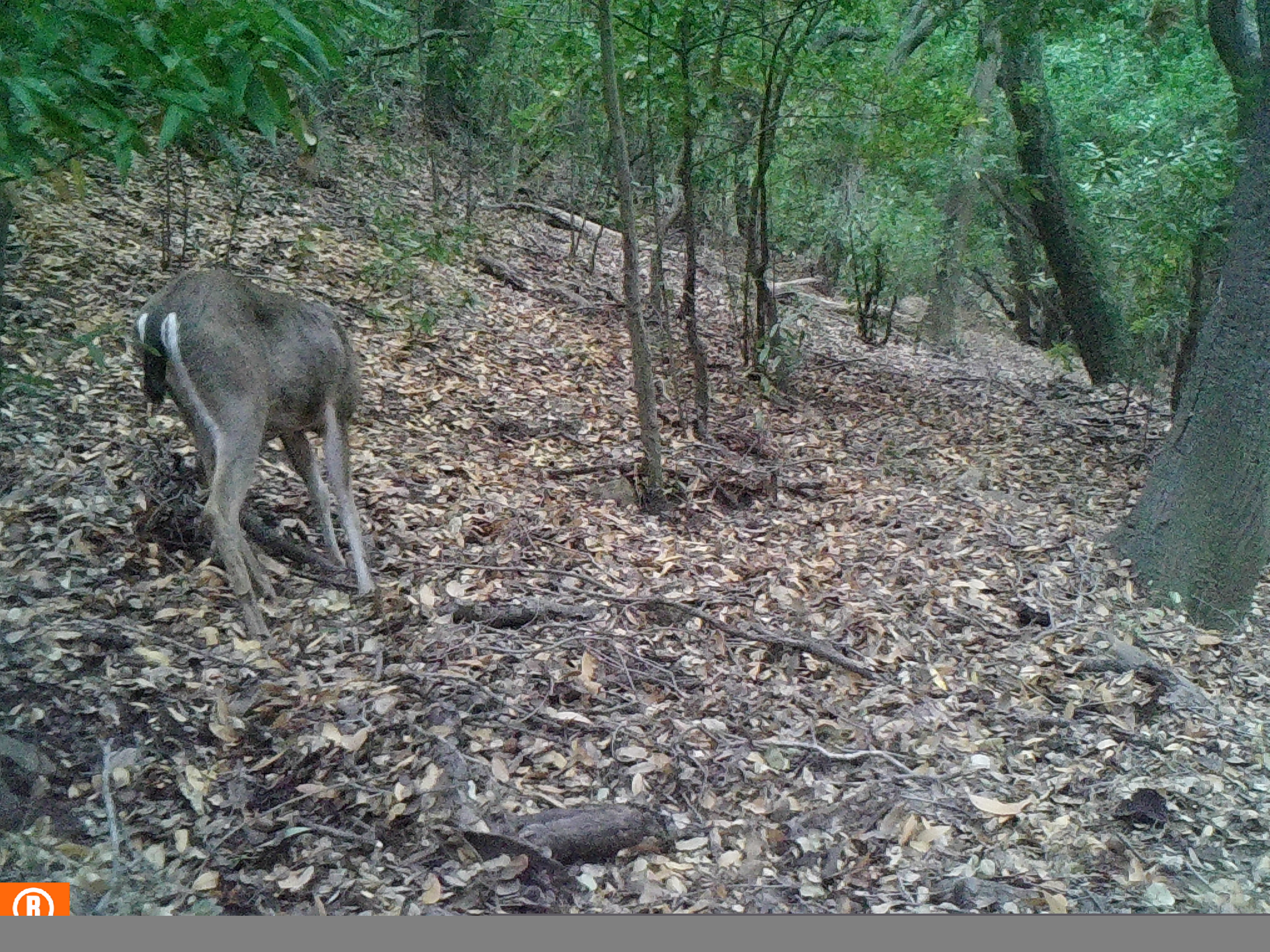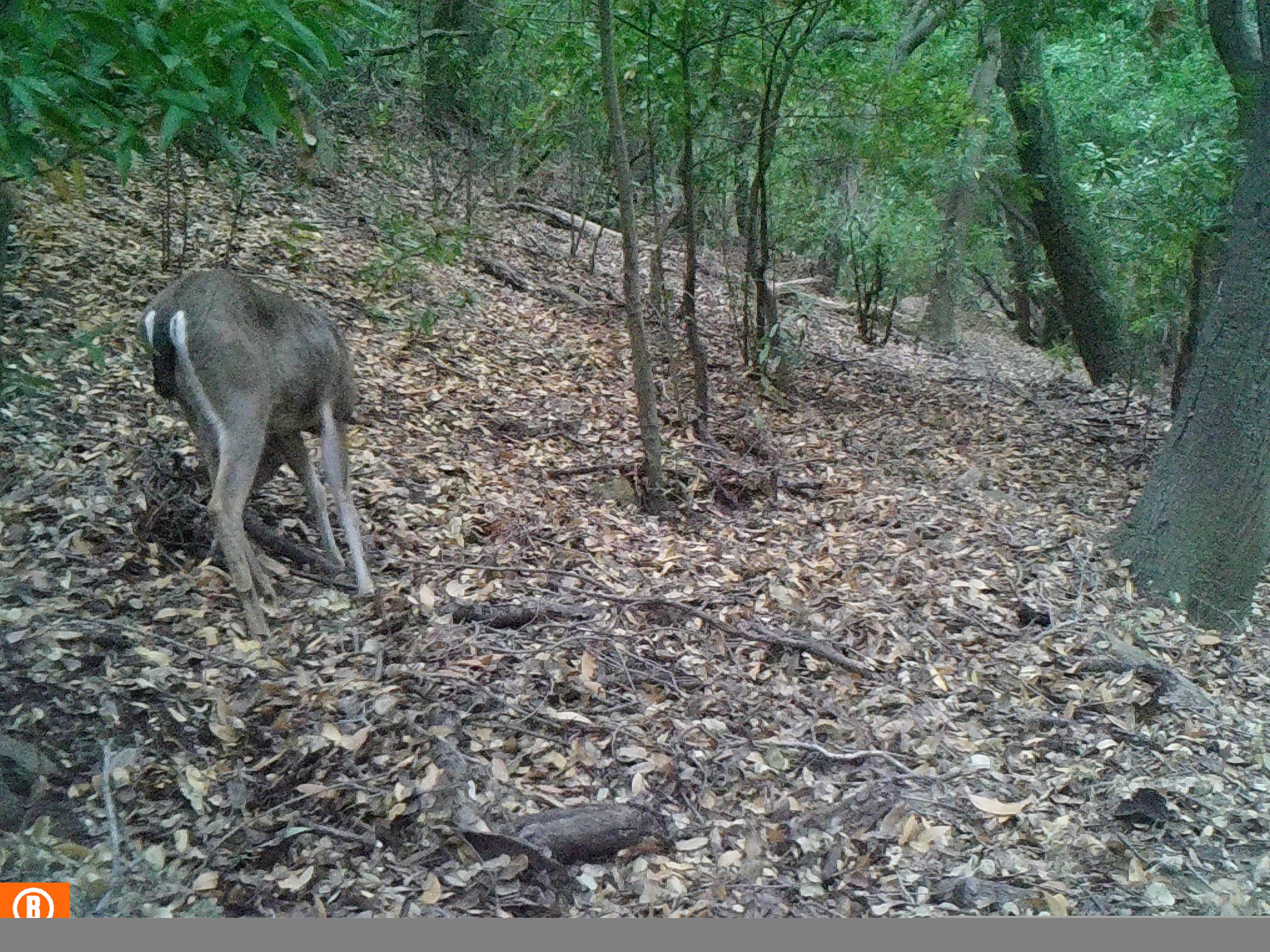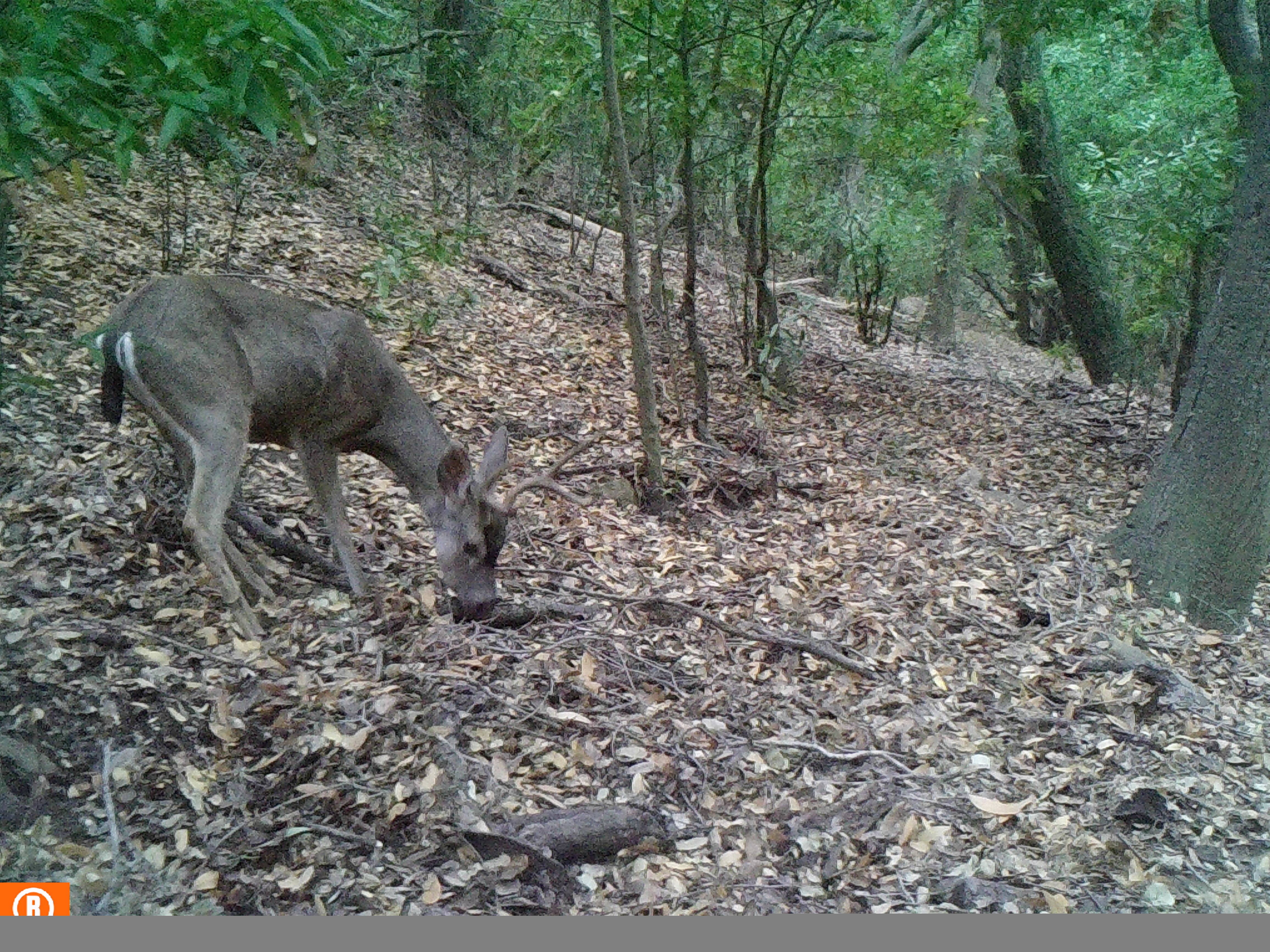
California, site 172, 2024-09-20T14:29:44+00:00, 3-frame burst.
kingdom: Animalia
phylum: Chordata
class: Mammalia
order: Artiodactyla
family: Cervidae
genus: Odocoileus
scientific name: Odocoileus hemionus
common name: mule deer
Mule deer (Odocoileus hemionus).